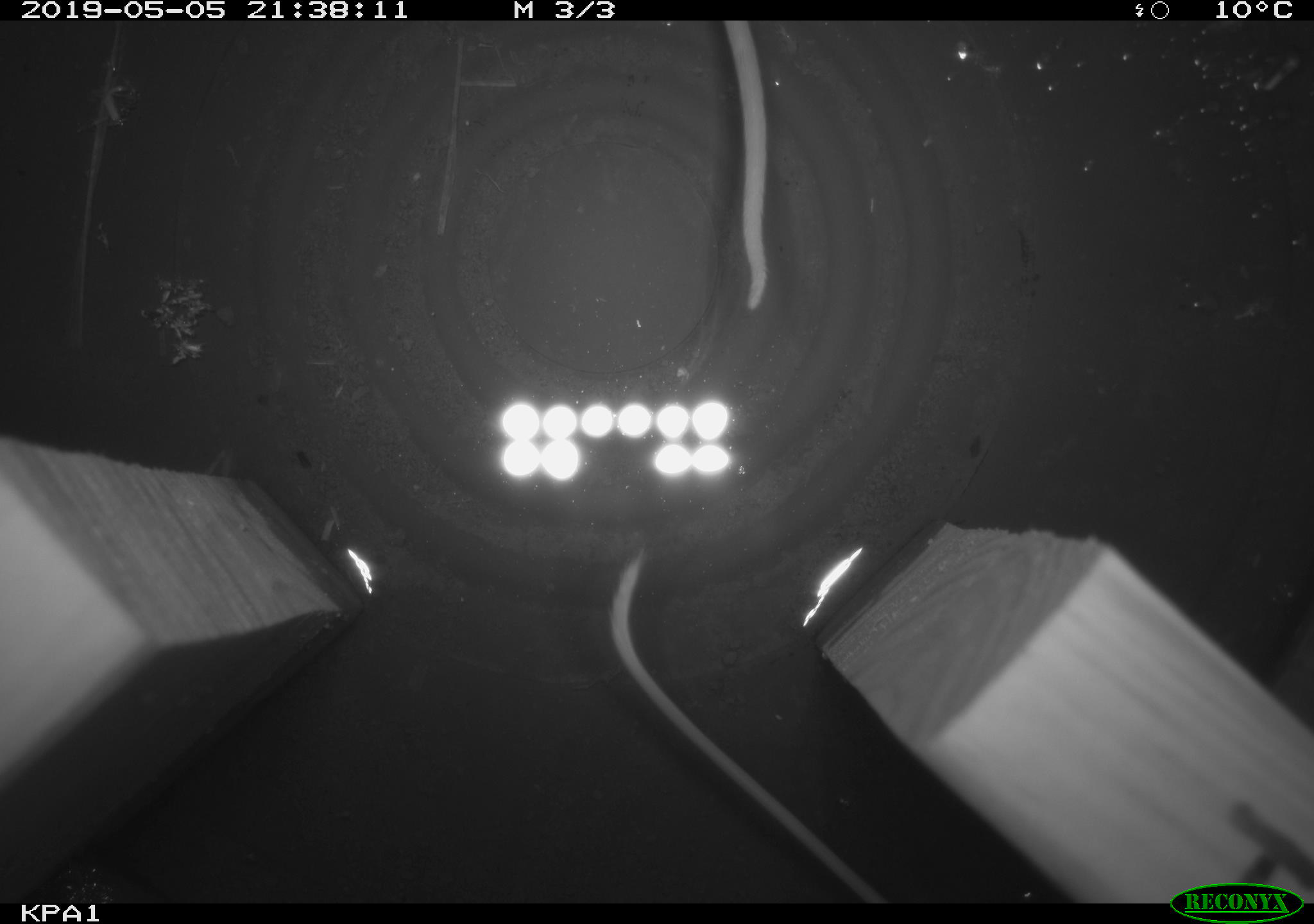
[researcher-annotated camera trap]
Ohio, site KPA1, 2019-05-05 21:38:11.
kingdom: Animalia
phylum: Chordata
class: Mammalia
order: Rodentia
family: Cricetidae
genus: Peromyscus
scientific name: Peromyscus leucopus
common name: white-footed mouse